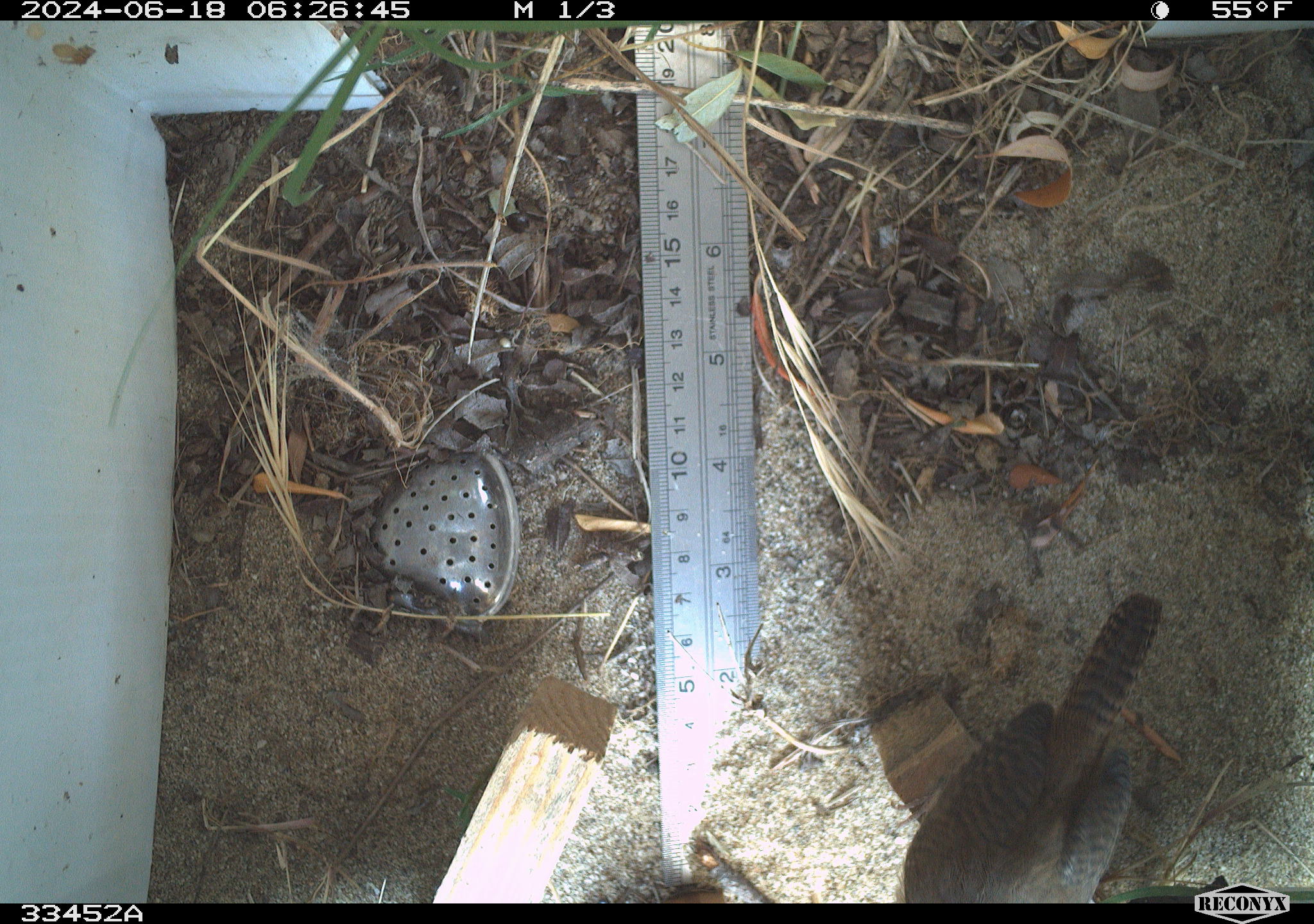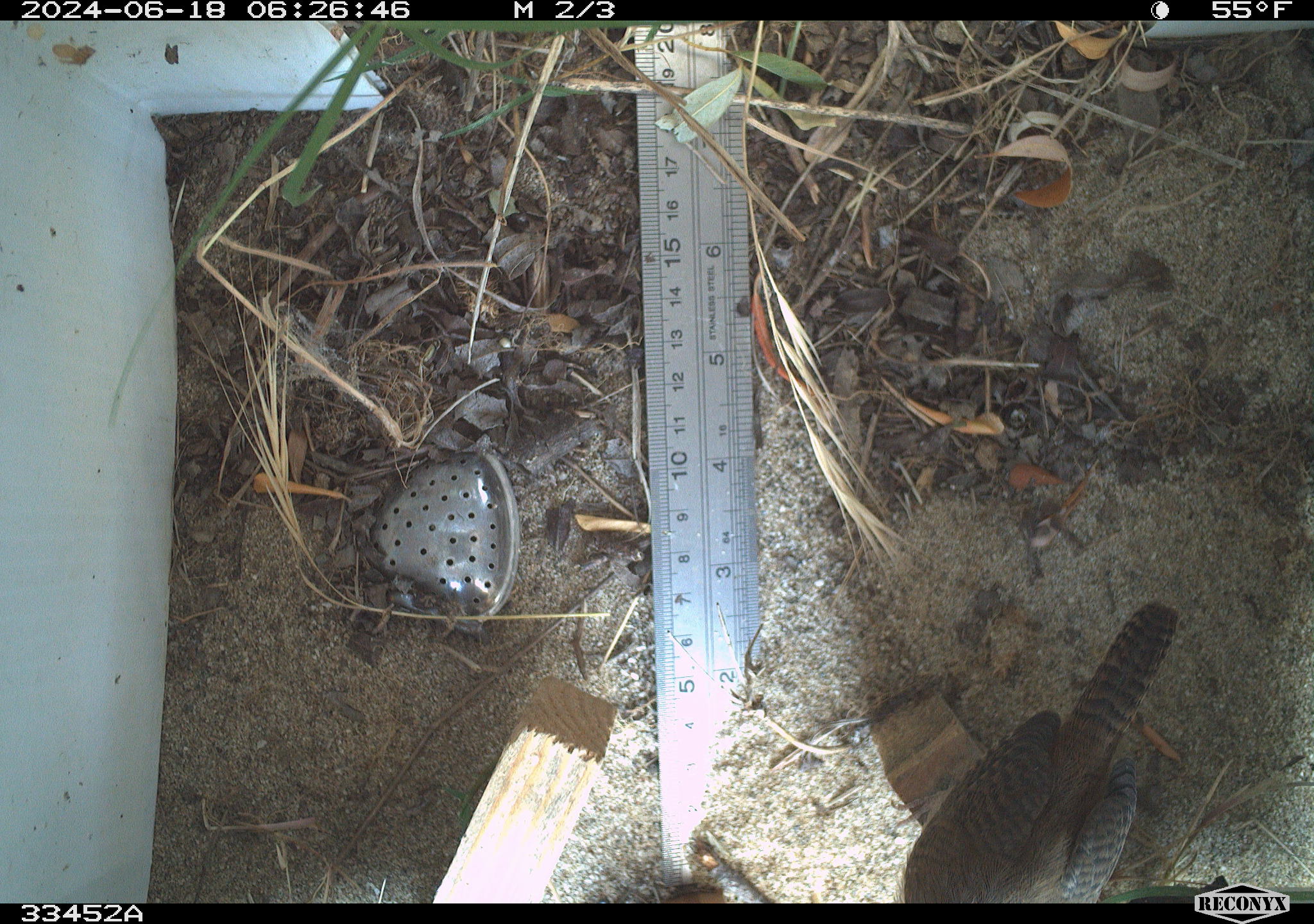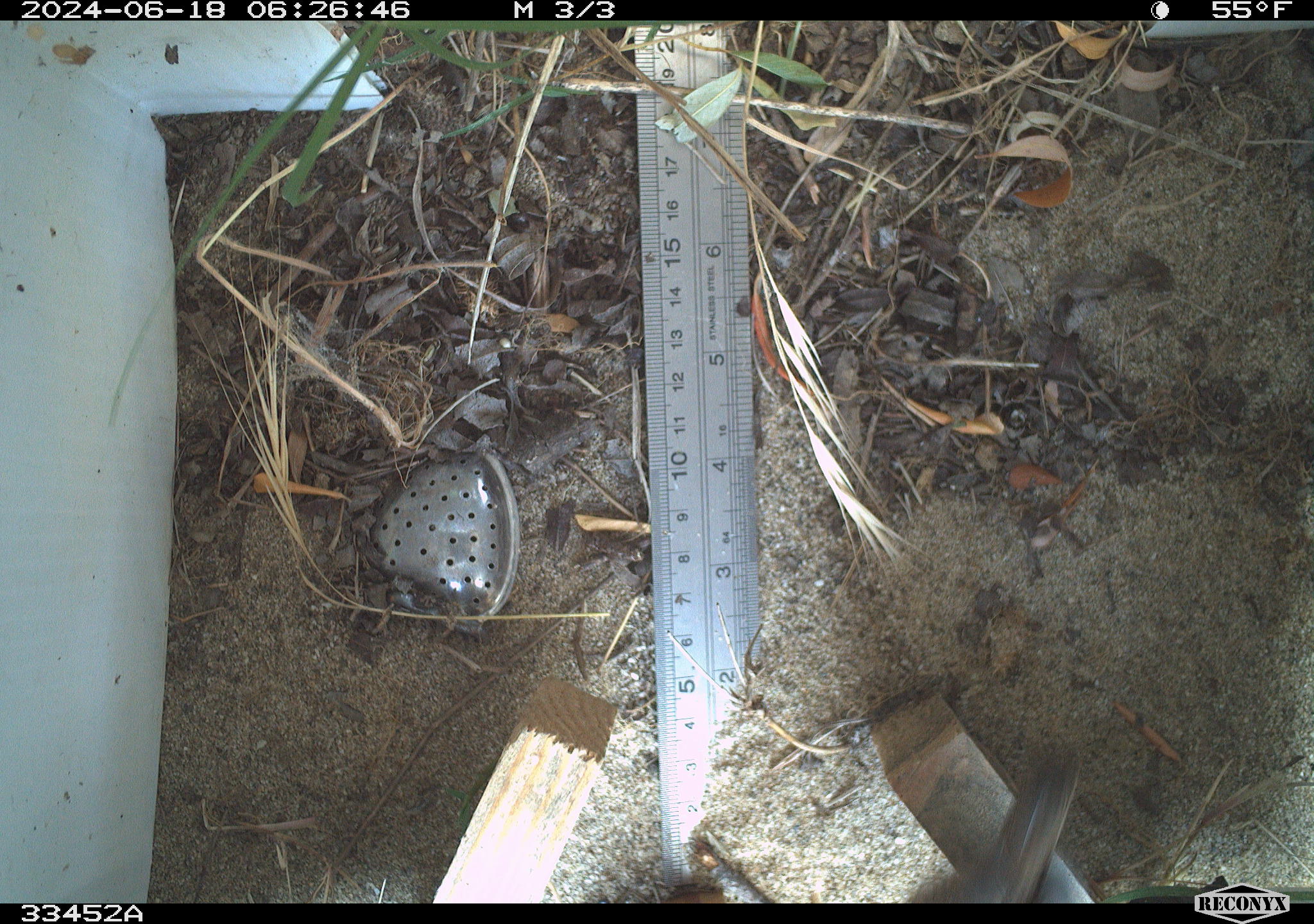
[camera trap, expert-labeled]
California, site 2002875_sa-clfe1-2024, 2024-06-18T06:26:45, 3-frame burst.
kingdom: Animalia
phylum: Chordata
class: Aves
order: Passeriformes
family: Troglodytidae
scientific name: Troglodytidae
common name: wren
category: troglodytidae family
Troglodytidae family (wren) (Troglodytidae).